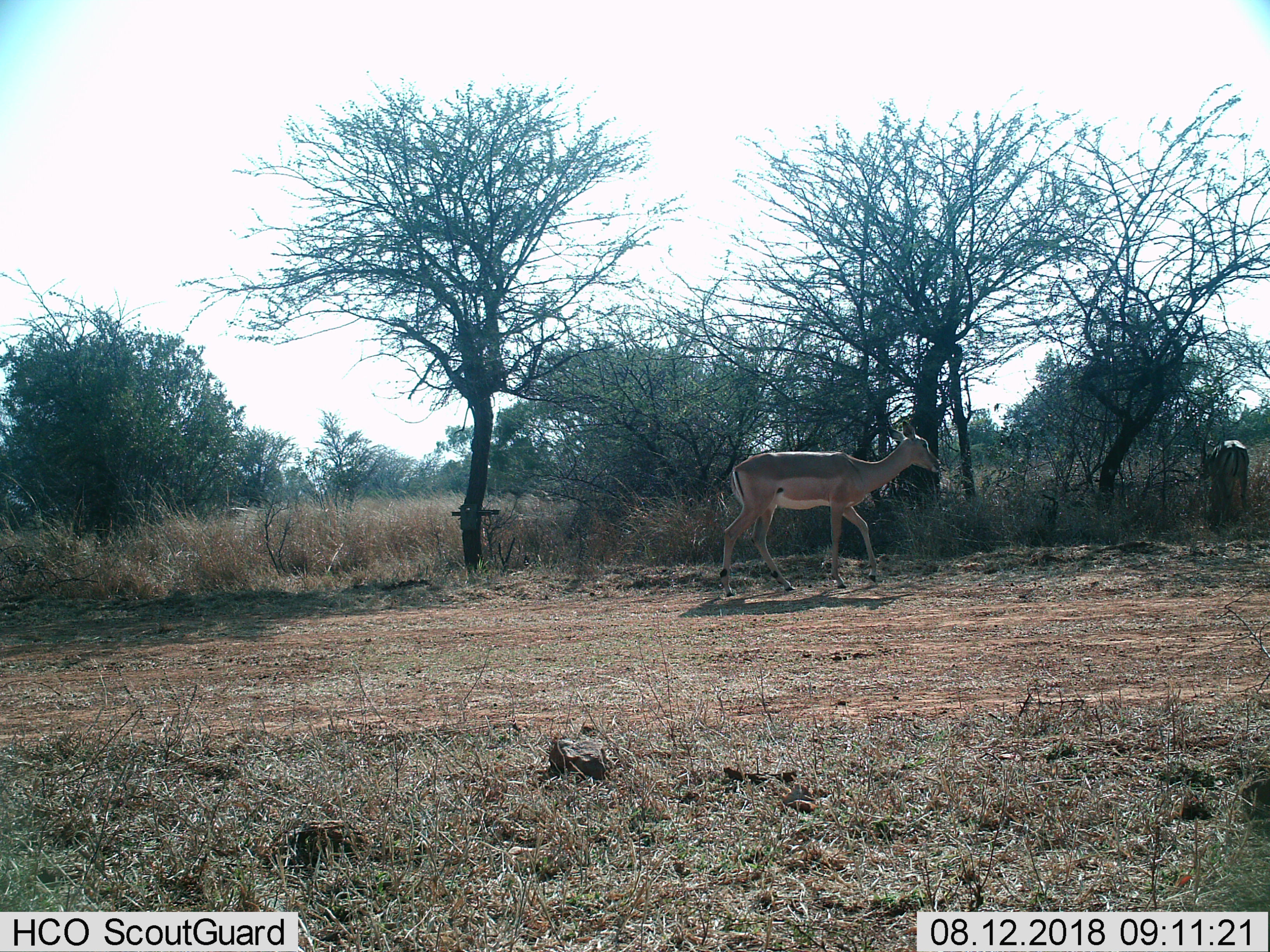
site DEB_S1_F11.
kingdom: Animalia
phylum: Chordata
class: Mammalia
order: Artiodactyla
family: Bovidae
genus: Aepyceros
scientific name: Aepyceros melampus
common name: impala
Impala (Aepyceros melampus), count 2. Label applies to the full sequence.